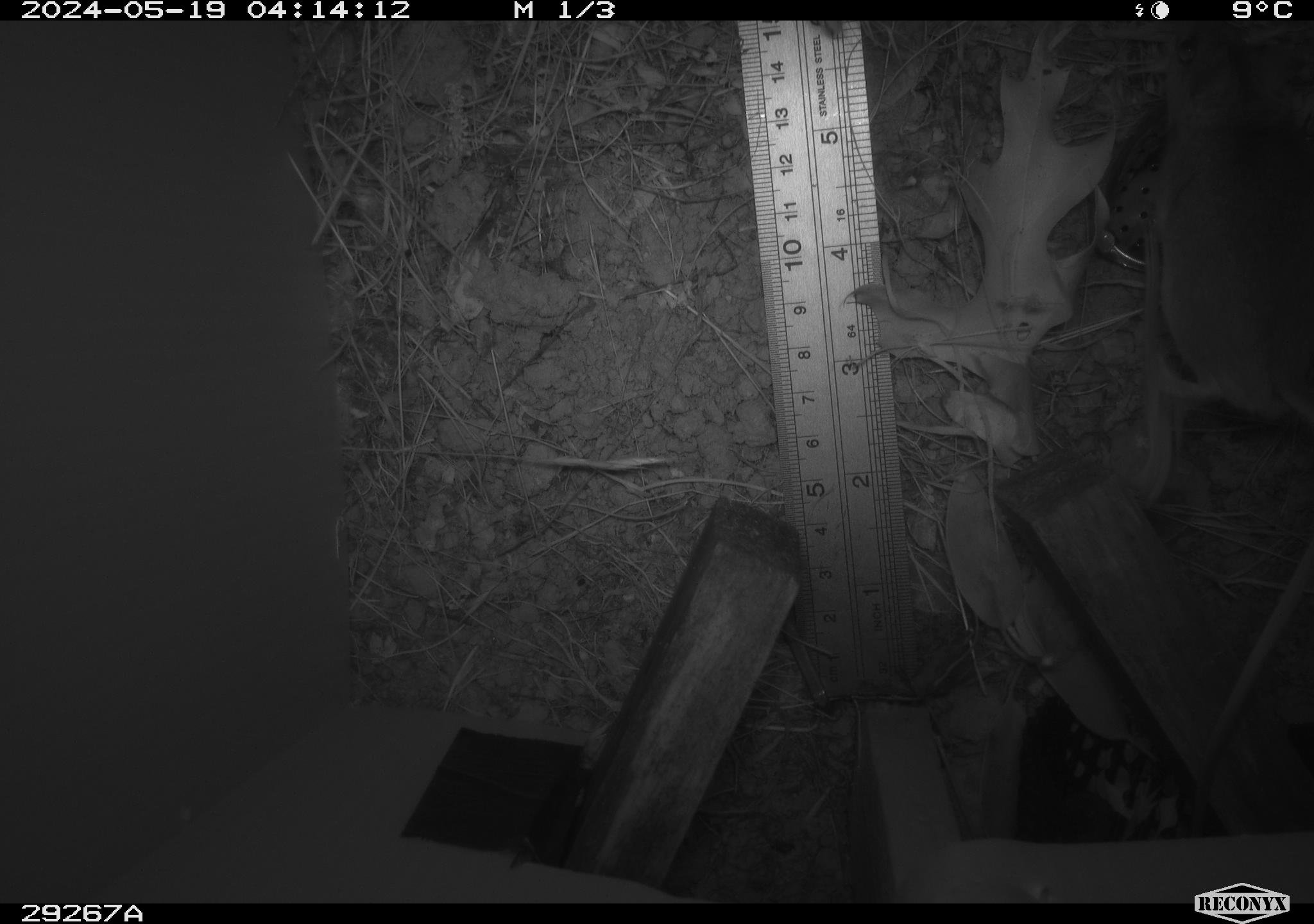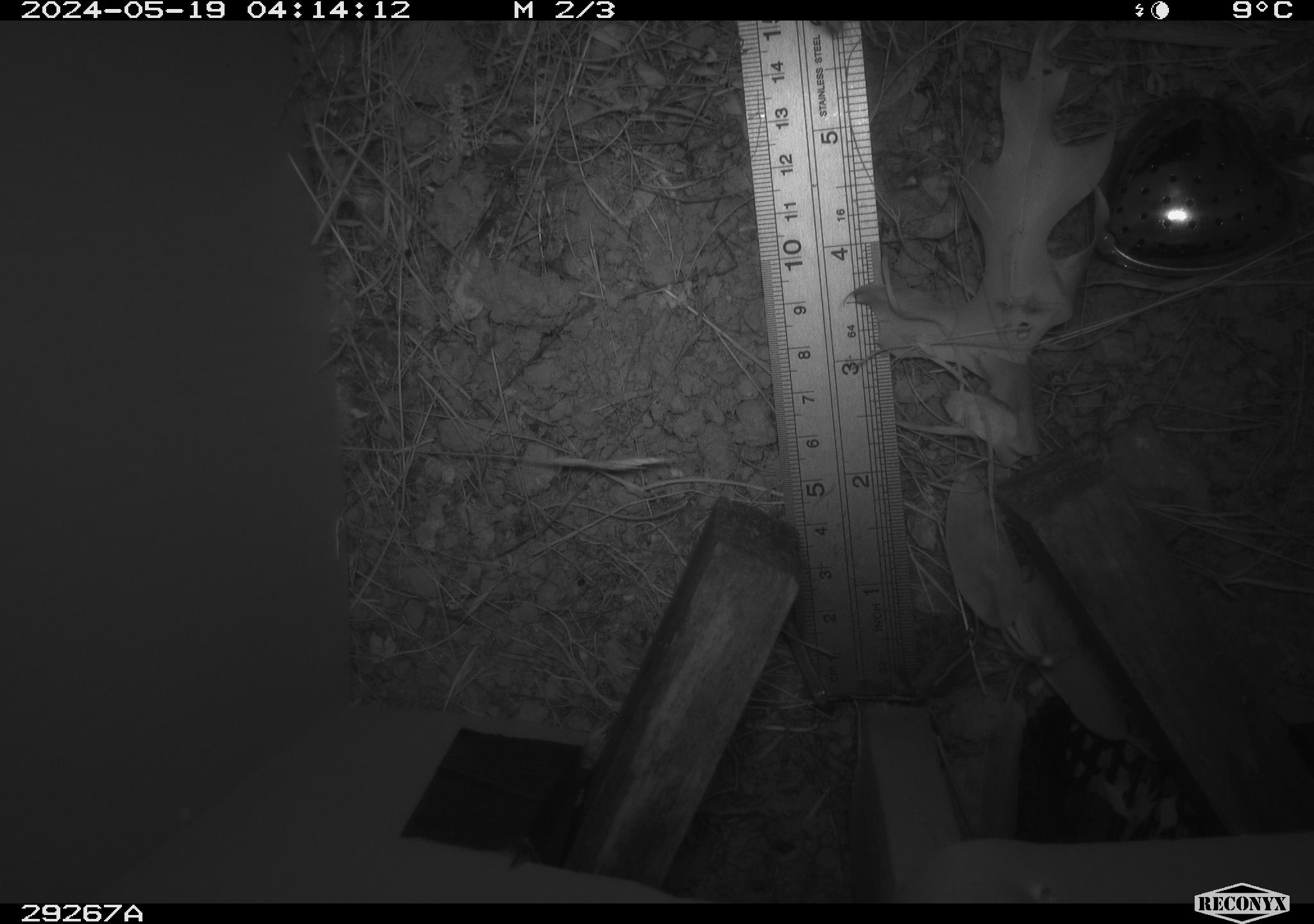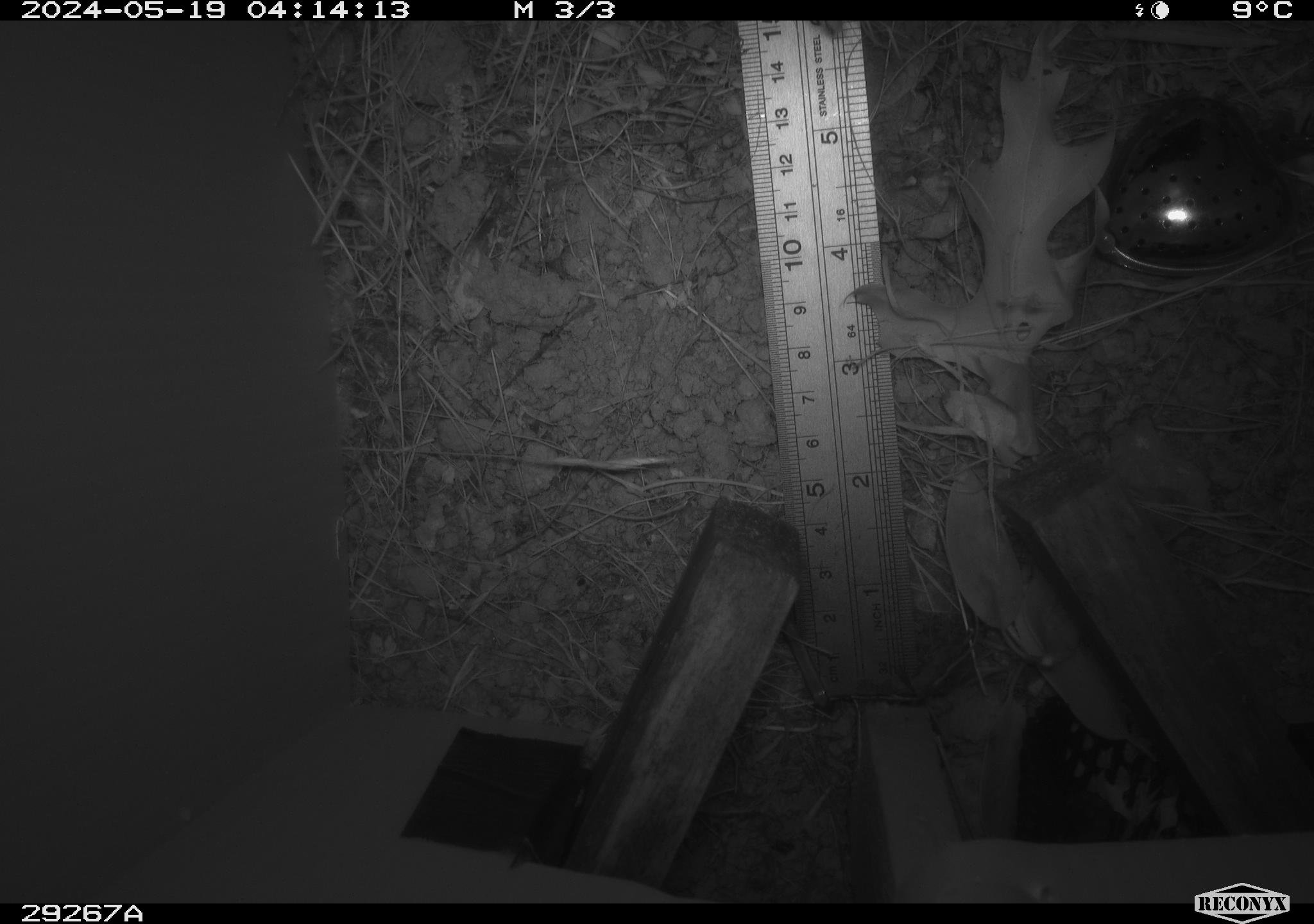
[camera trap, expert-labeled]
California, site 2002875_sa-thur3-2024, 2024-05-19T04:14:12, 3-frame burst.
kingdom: Animalia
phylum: Chordata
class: Mammalia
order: Rodentia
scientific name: Rodentia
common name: rodent